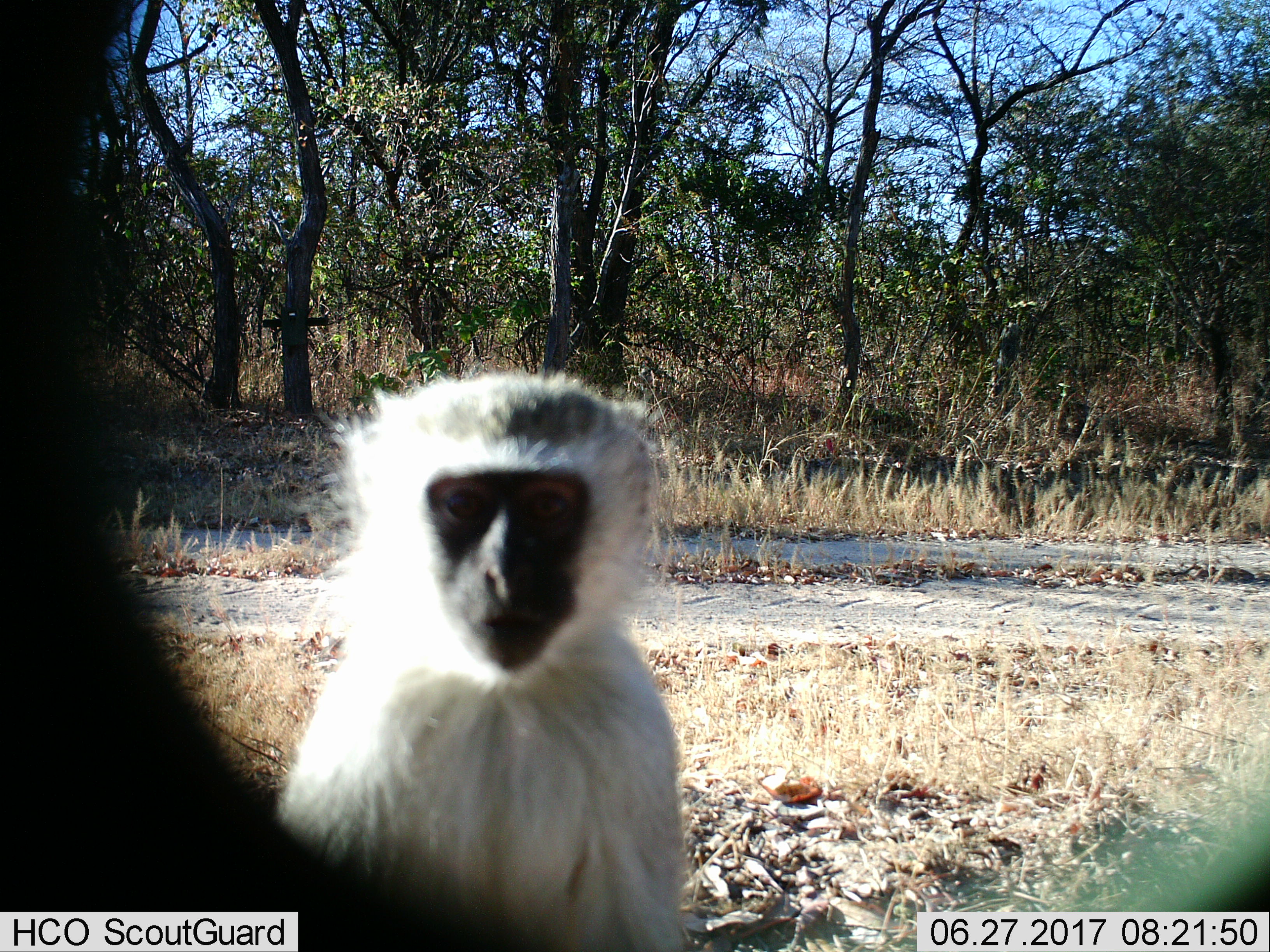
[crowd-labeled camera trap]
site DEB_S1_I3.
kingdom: Animalia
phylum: Chordata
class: Mammalia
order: Primates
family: Cercopithecidae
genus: Chlorocebus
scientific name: Chlorocebus pygerythrus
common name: vervet monkey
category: monkeyvervet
Monkeyvervet (vervet monkey) (Chlorocebus pygerythrus), count 1. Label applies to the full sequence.